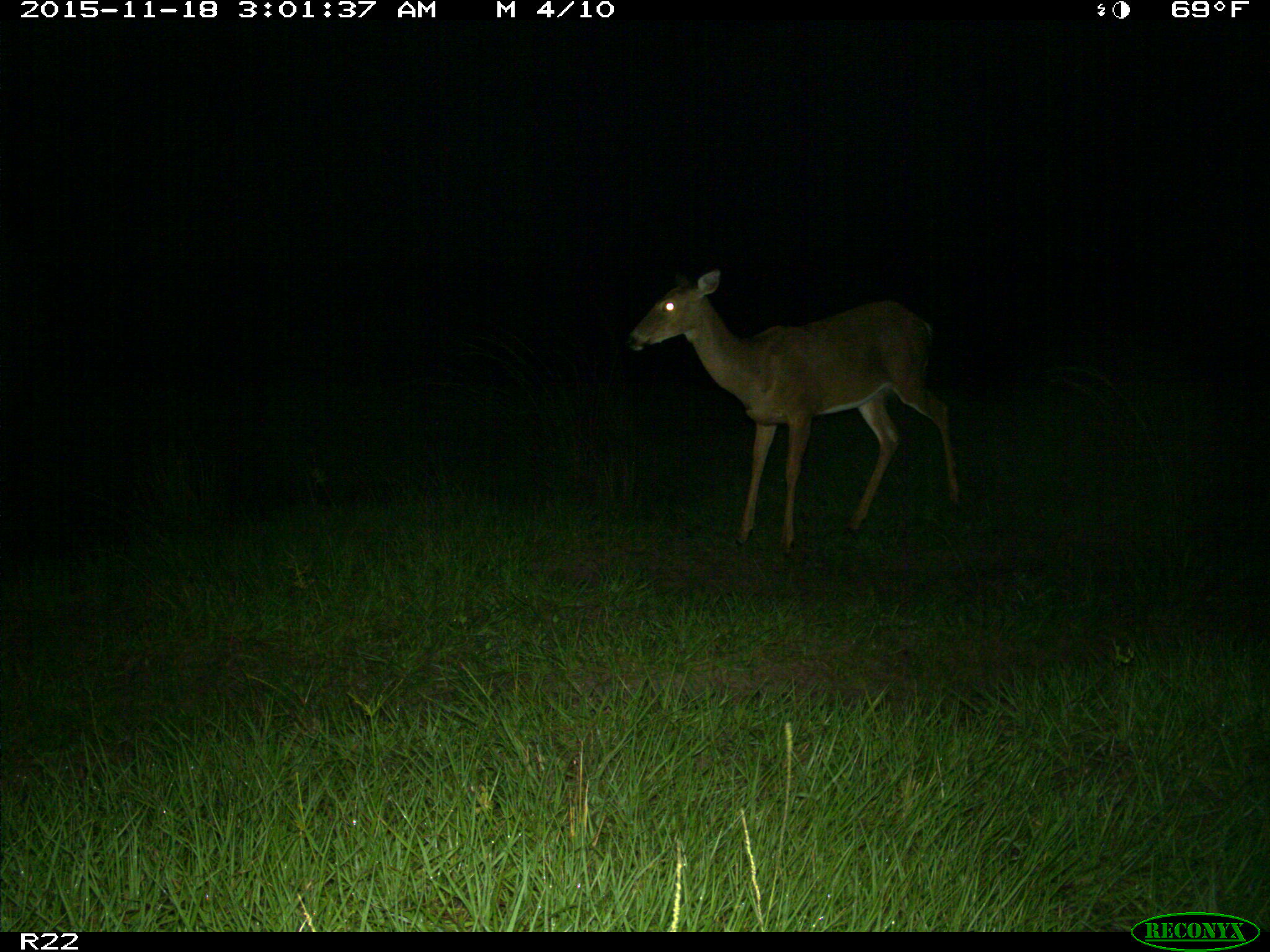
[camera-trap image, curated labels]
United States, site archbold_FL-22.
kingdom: Animalia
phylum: Chordata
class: Mammalia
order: Artiodactyla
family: Cervidae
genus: Odocoileus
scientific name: Odocoileus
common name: deer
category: unidentified deer